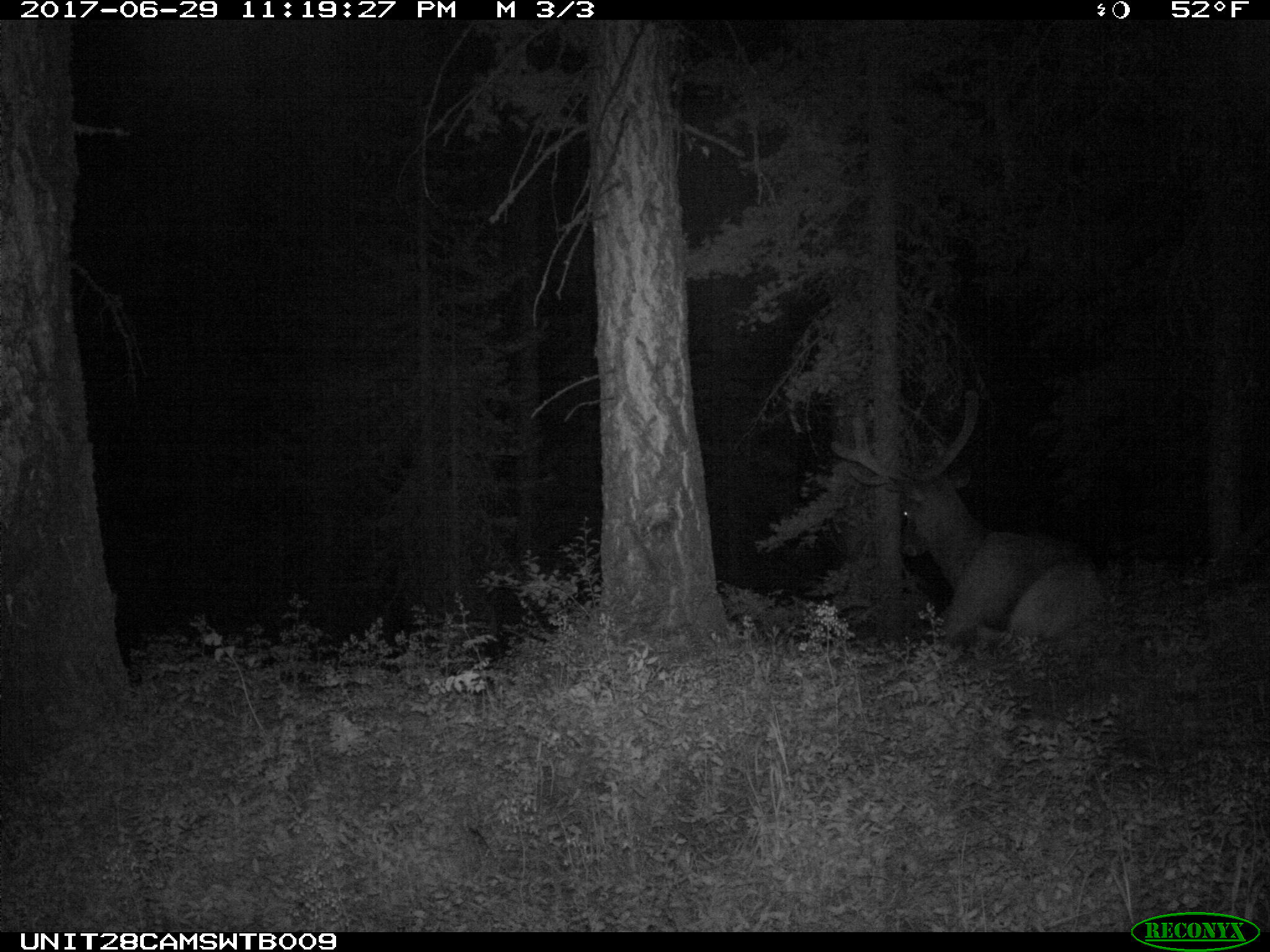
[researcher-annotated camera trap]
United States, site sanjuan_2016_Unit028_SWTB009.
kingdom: Animalia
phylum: Chordata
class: Mammalia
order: Artiodactyla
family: Cervidae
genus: Cervus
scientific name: Cervus elaphus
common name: red deer